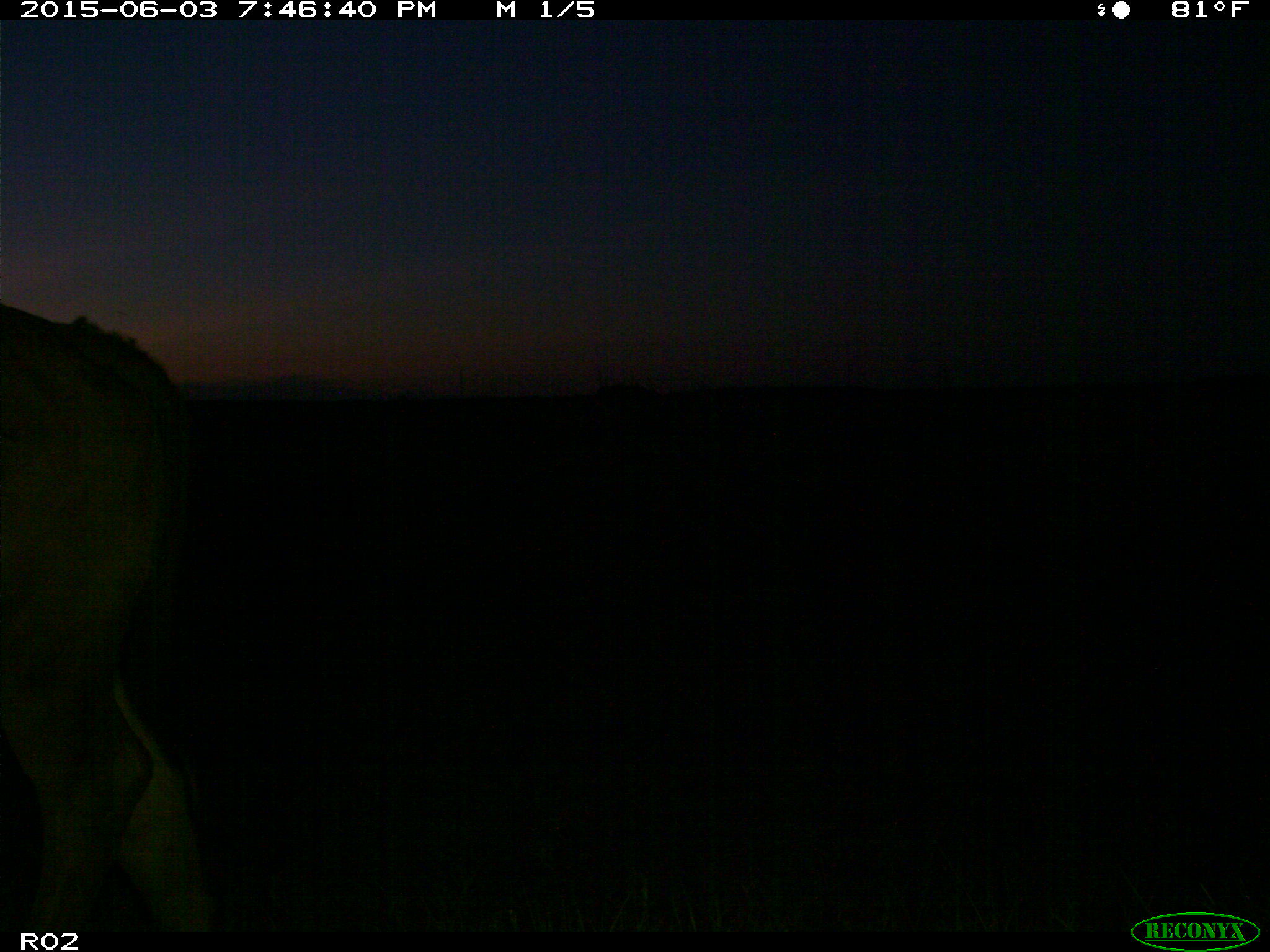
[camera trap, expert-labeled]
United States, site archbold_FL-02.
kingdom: Animalia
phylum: Chordata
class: Mammalia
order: Artiodactyla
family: Bovidae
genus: Bos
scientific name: Bos taurus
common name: domestic cow